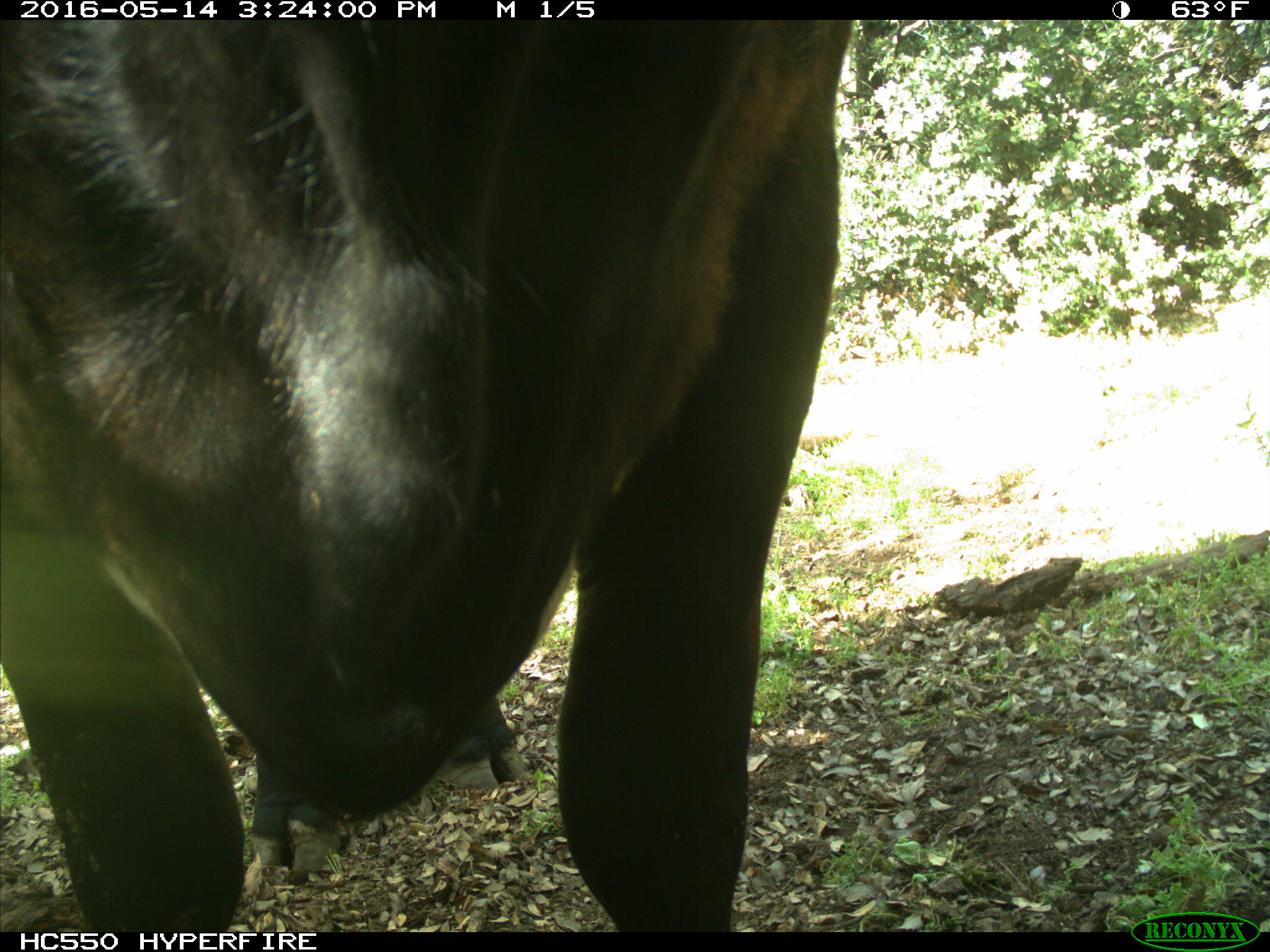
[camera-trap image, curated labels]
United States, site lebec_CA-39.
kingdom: Animalia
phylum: Chordata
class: Mammalia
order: Artiodactyla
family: Bovidae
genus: Bos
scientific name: Bos taurus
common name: domestic cow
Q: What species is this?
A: Bos taurus (domestic cow).